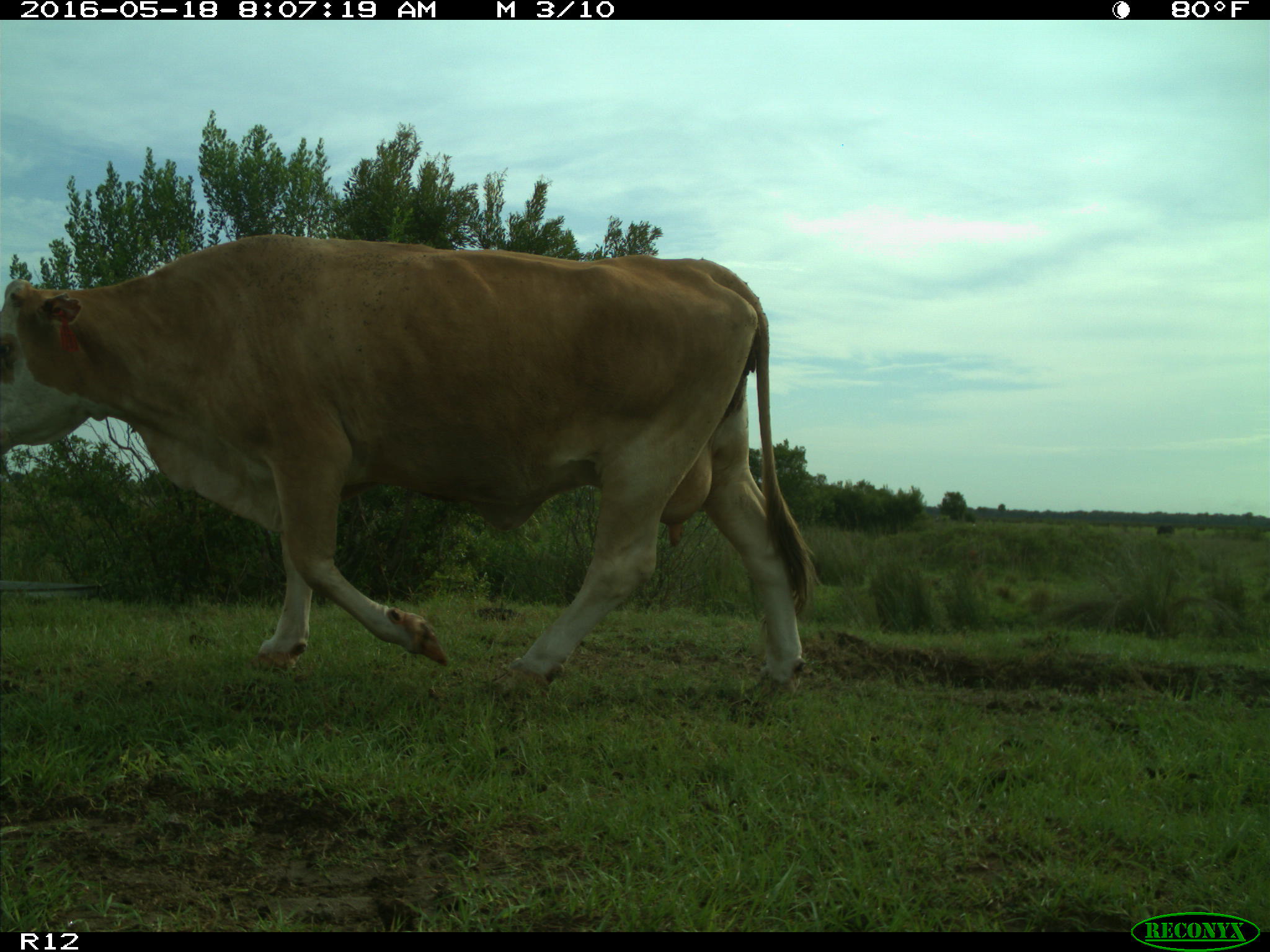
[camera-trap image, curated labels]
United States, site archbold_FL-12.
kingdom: Animalia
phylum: Chordata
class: Mammalia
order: Artiodactyla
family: Bovidae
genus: Bos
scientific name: Bos taurus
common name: domestic cow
Bos taurus (domestic cow).